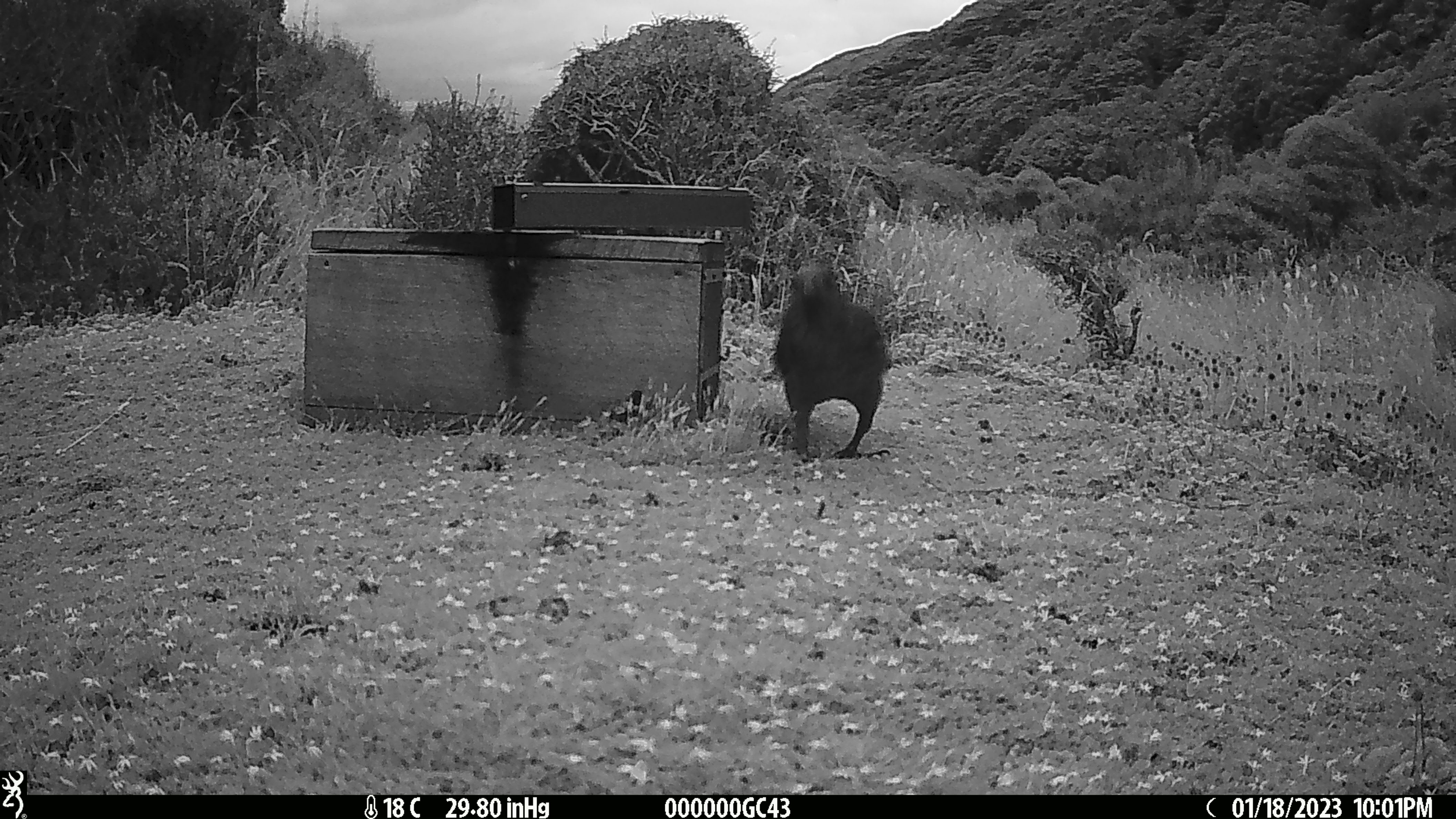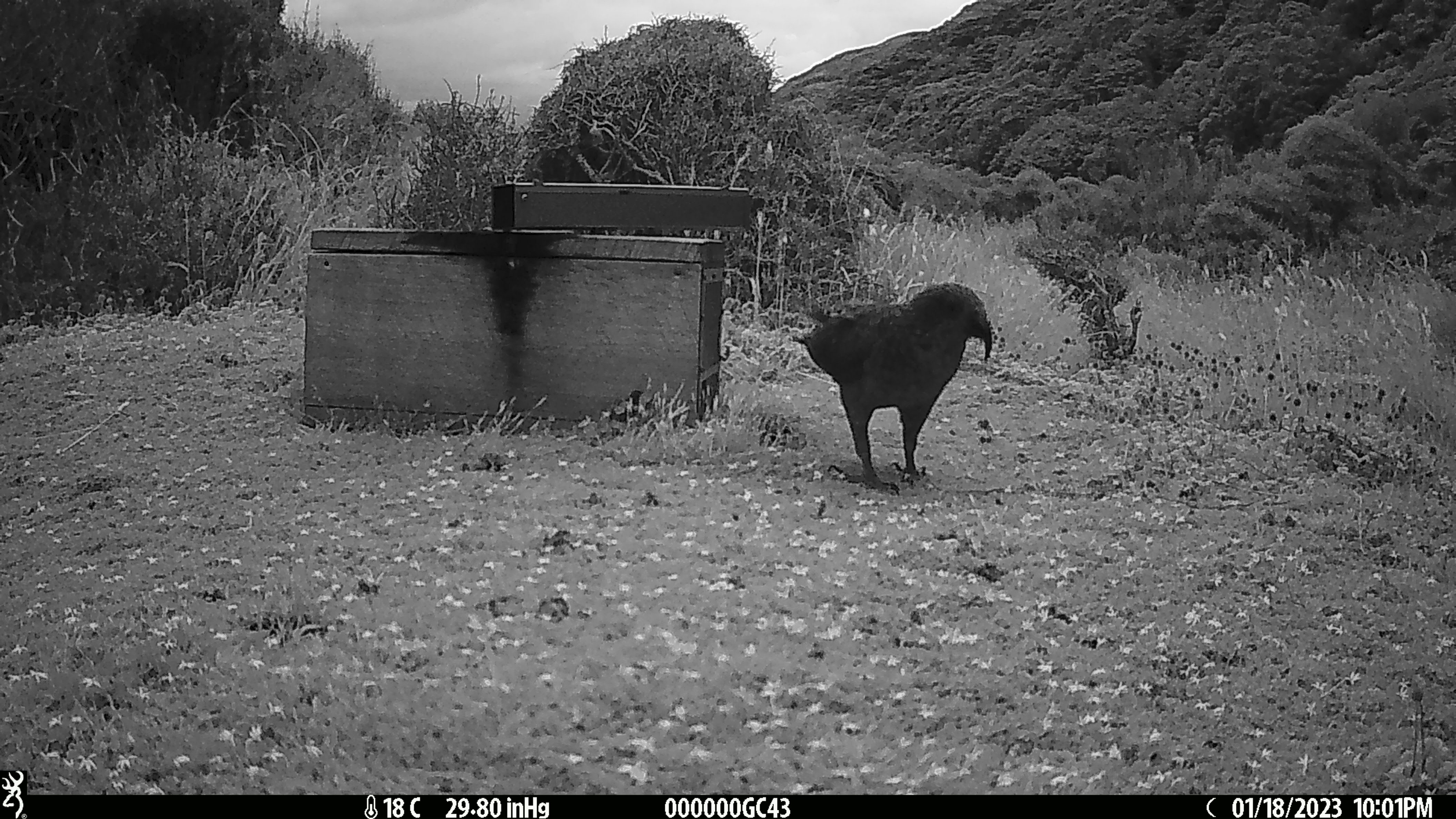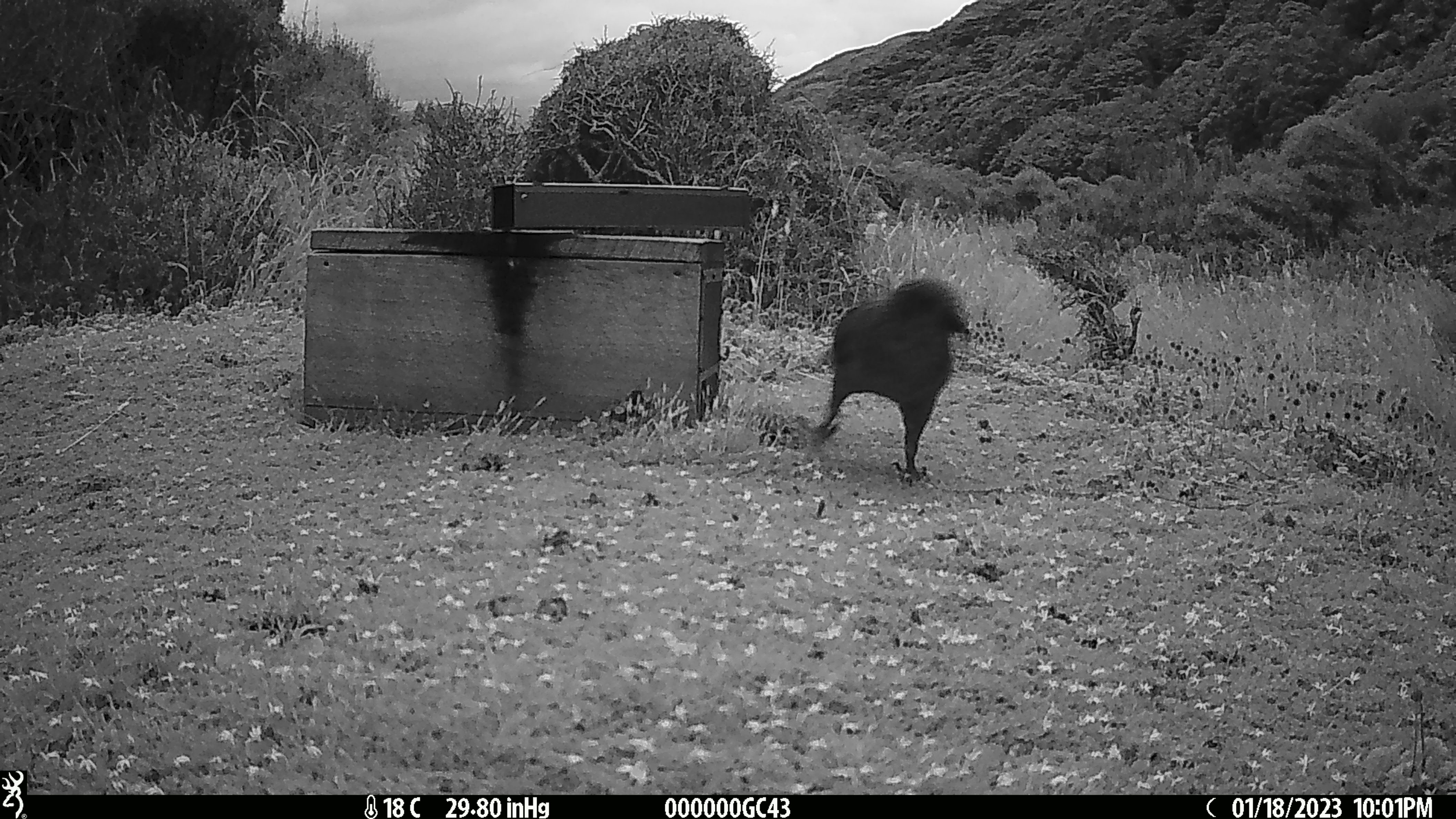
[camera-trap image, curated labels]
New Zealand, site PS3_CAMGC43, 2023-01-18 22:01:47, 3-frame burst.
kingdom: Animalia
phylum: Chordata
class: Aves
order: Psittaciformes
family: Strigopidae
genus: Nestor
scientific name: Nestor notabilis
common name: kea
Kea (Nestor notabilis).